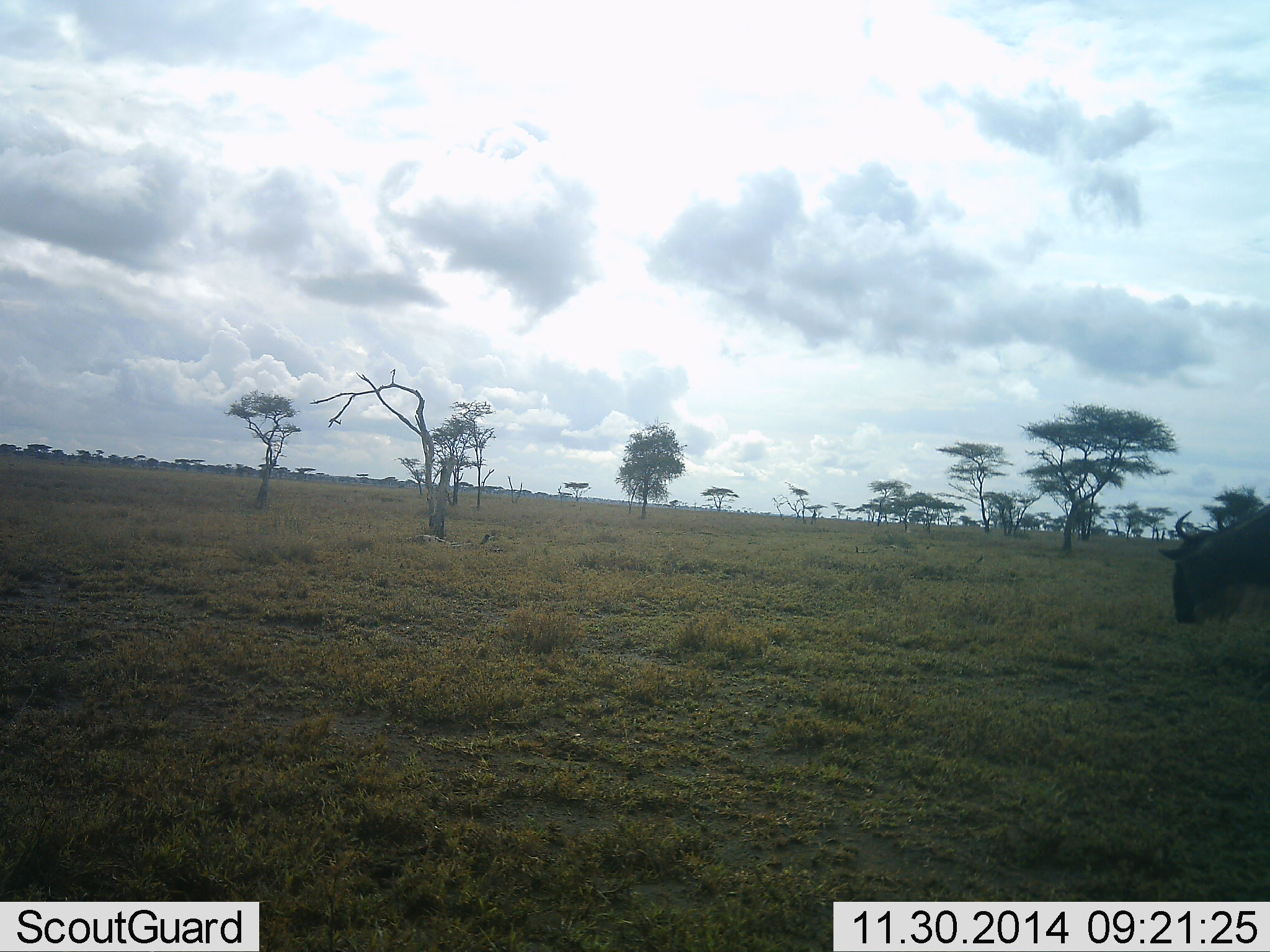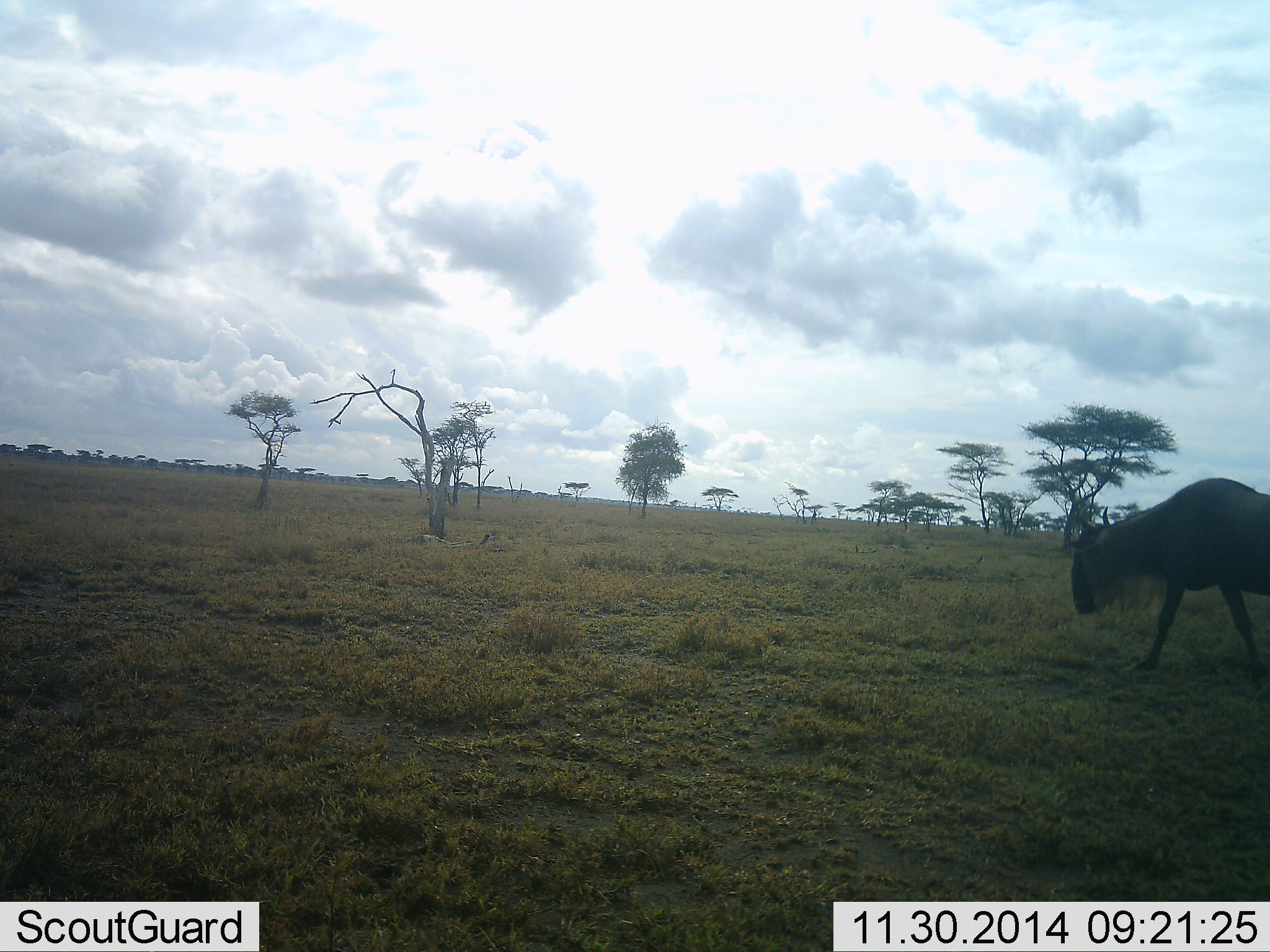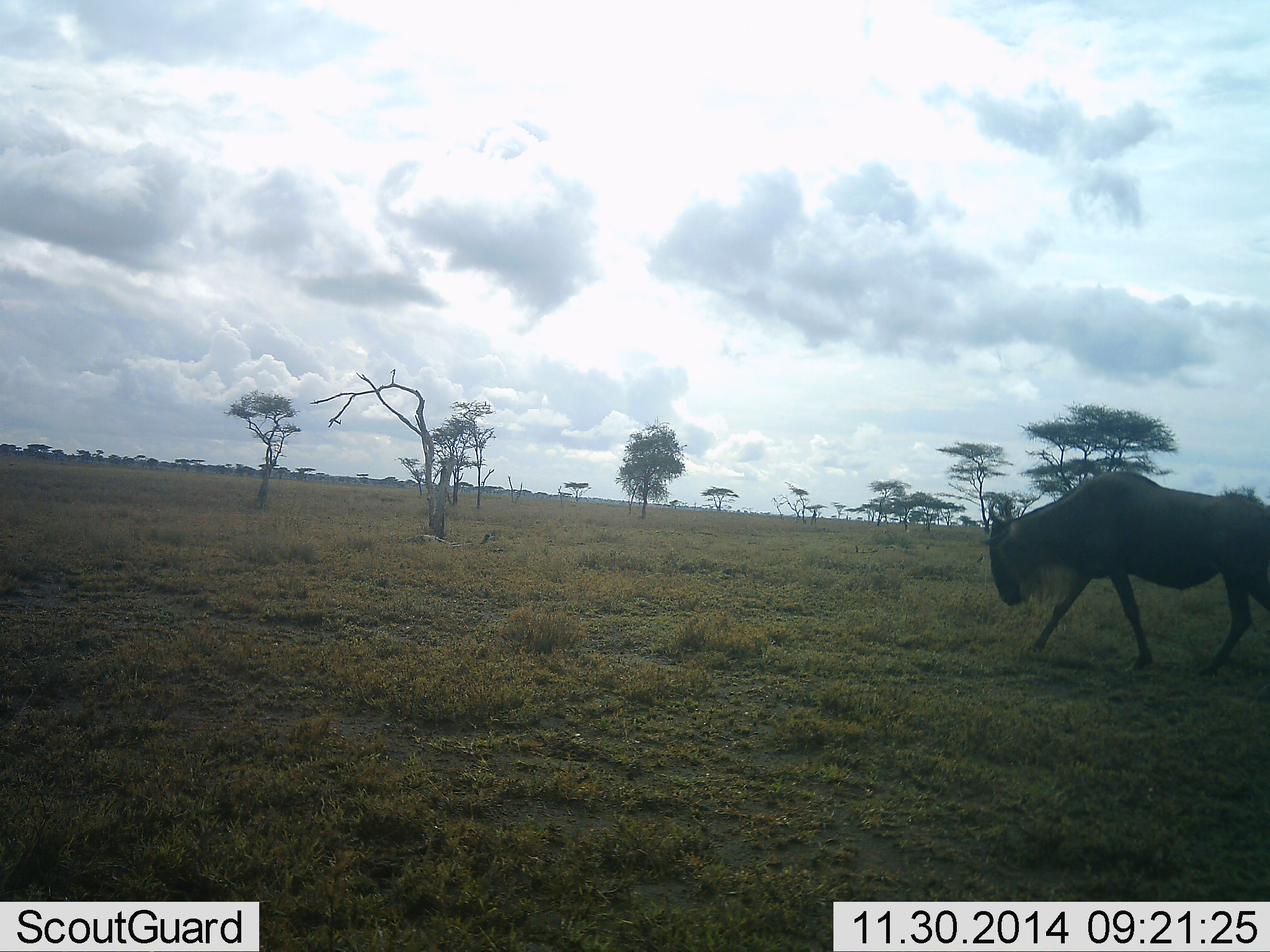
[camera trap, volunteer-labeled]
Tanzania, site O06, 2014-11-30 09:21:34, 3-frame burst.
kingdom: Animalia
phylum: Chordata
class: Mammalia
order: Artiodactyla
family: Bovidae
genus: Connochaetes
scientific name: Connochaetes taurinus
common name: blue wildebeest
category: wildebeest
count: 1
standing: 0%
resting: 0%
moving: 100%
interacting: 0%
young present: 0%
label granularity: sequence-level